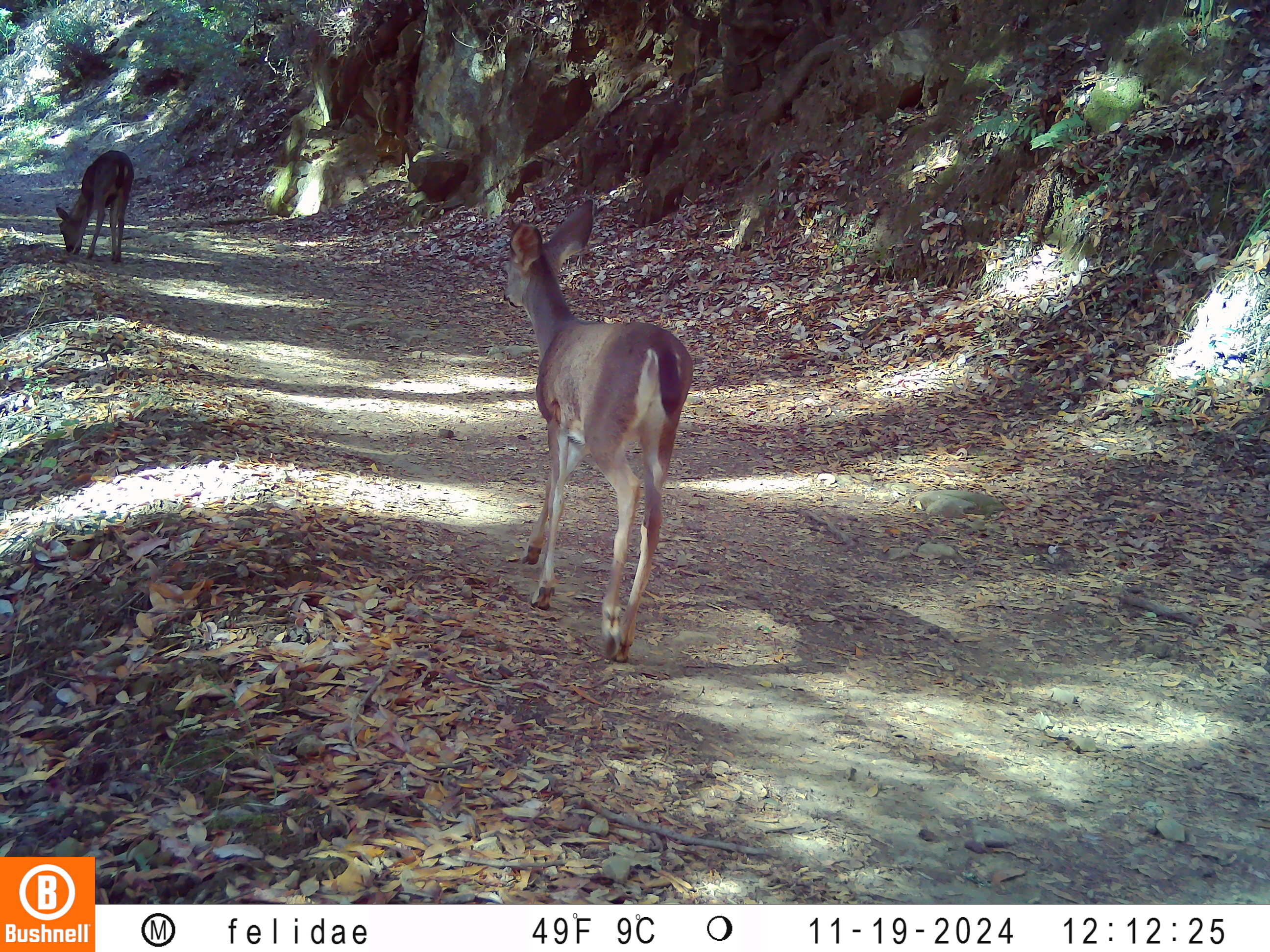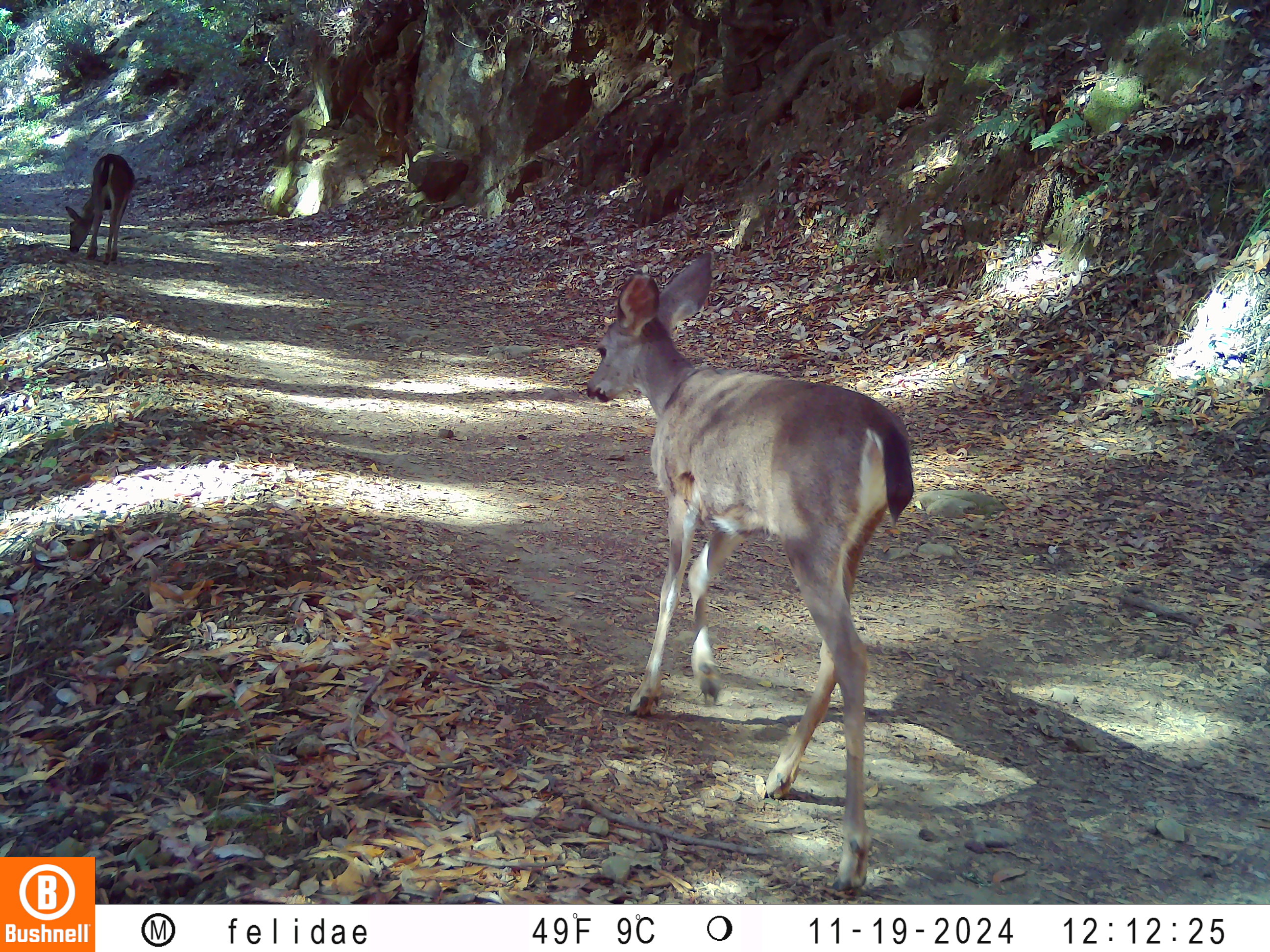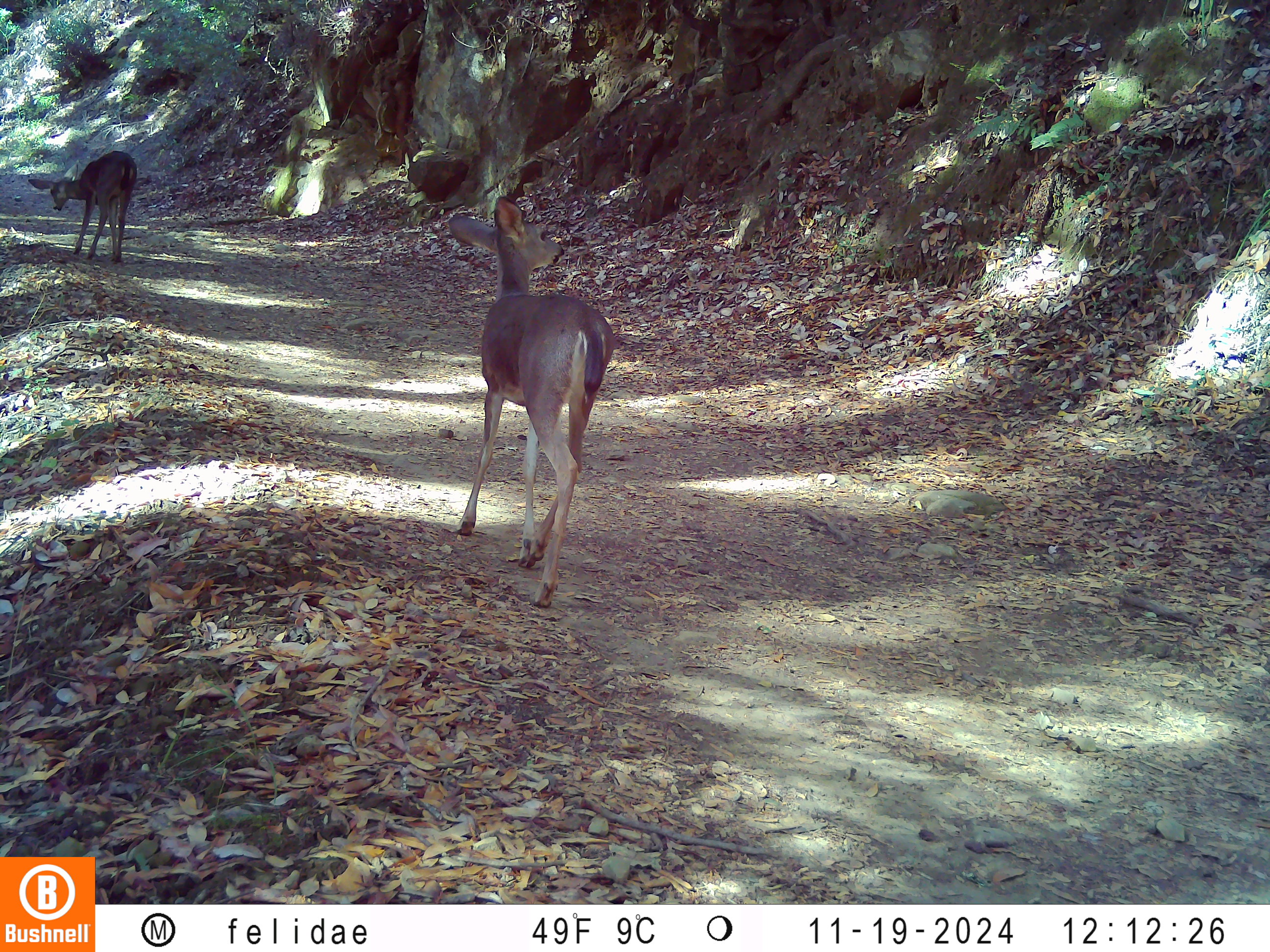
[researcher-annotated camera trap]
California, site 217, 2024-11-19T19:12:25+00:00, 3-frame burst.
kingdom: Animalia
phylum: Chordata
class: Mammalia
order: Artiodactyla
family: Cervidae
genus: Odocoileus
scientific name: Odocoileus hemionus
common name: mule deer